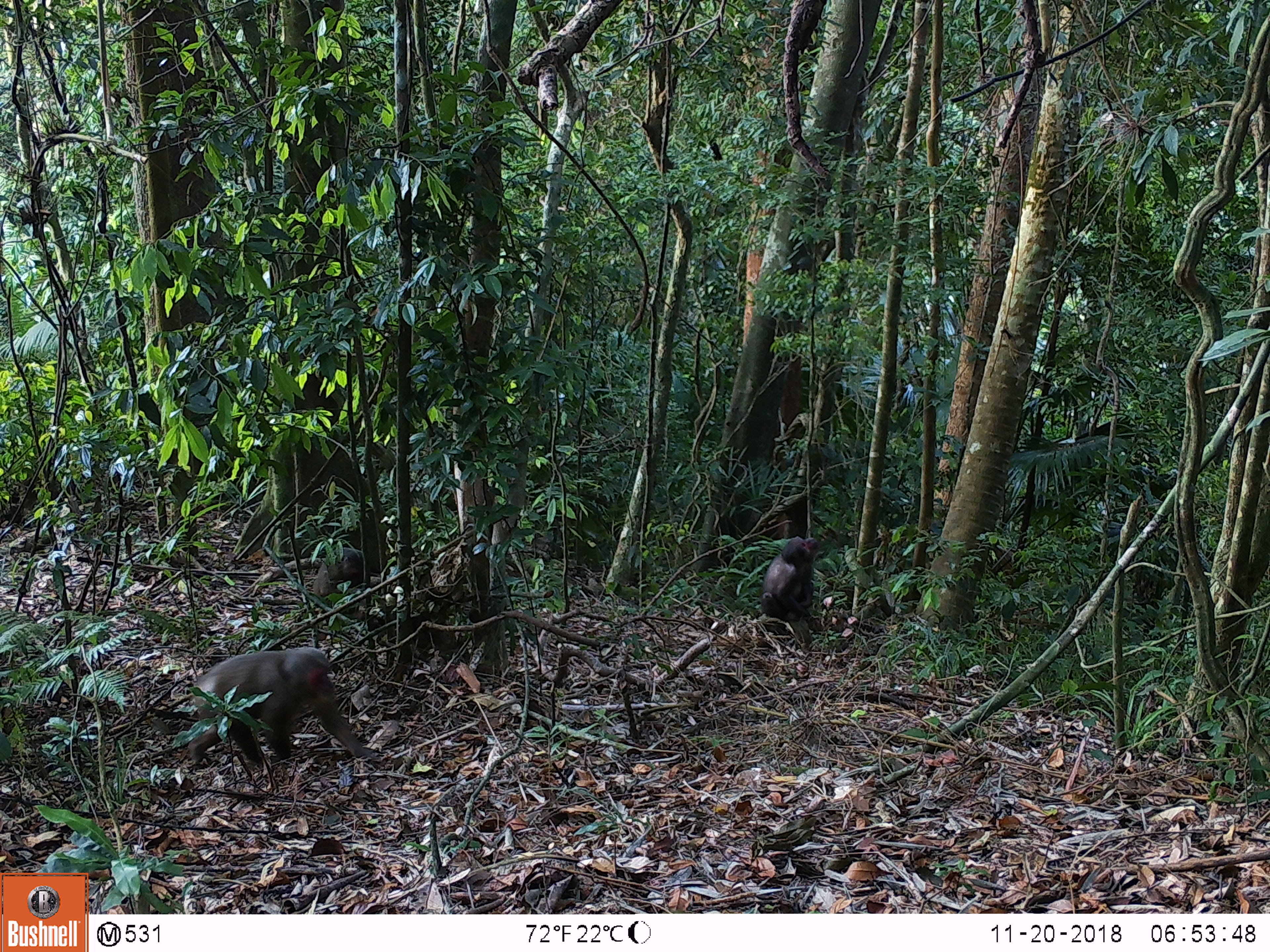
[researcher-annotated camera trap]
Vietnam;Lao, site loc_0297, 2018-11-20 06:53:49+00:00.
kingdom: Animalia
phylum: Chordata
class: Mammalia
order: Primates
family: Cercopithecidae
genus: Macaca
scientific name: Macaca arctoides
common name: stump-tailed macaque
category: stump tailed macaque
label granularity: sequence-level